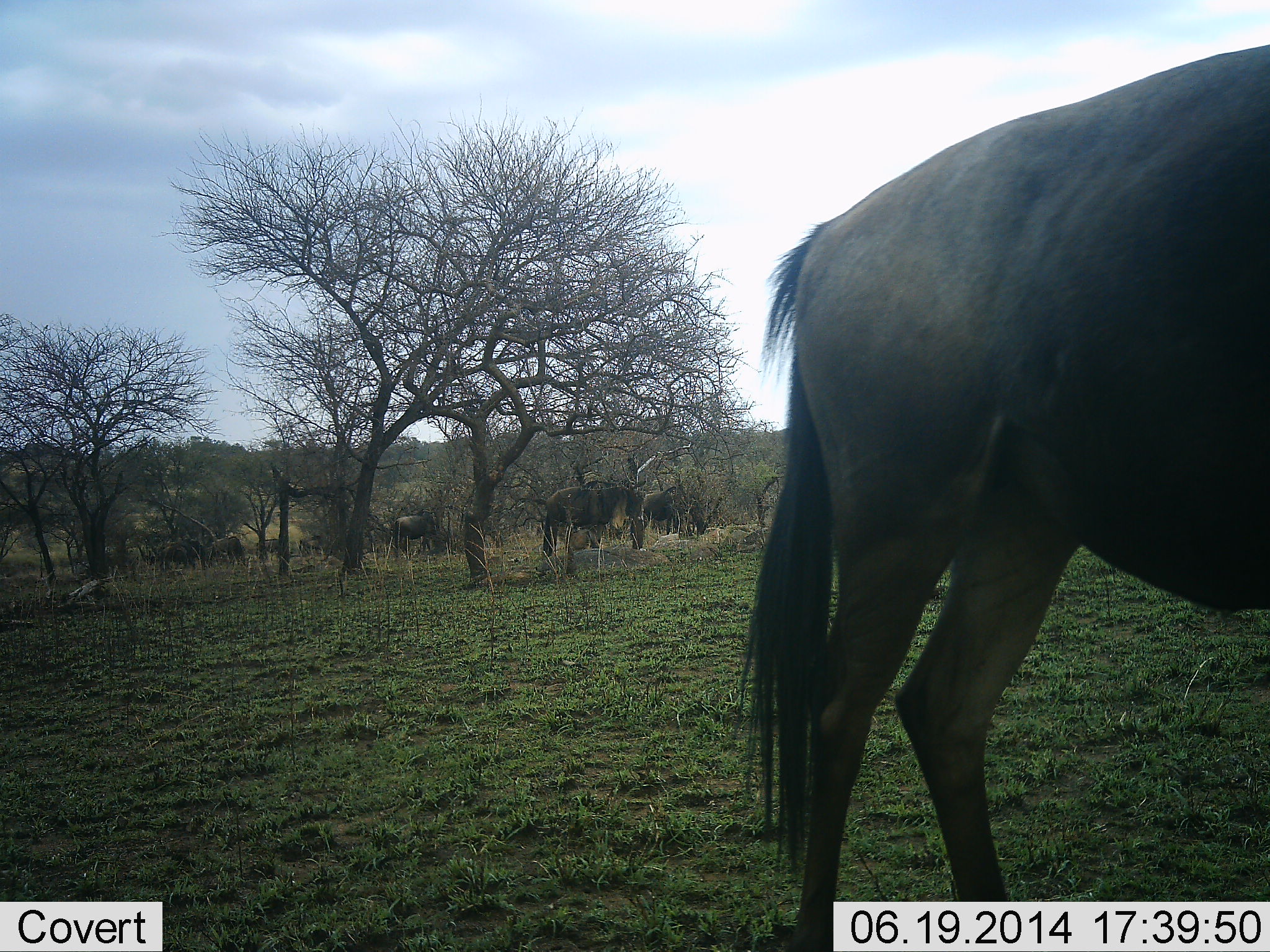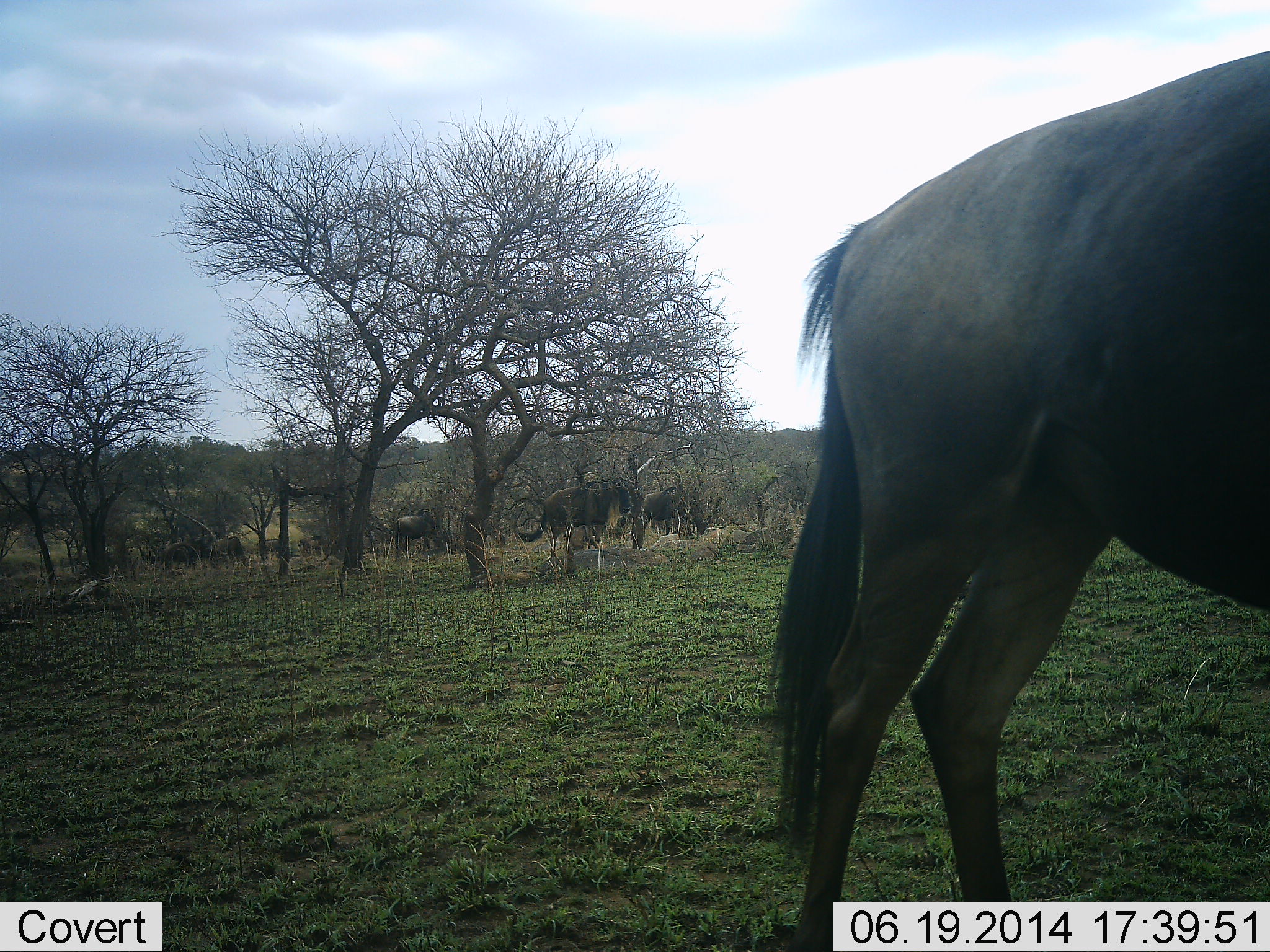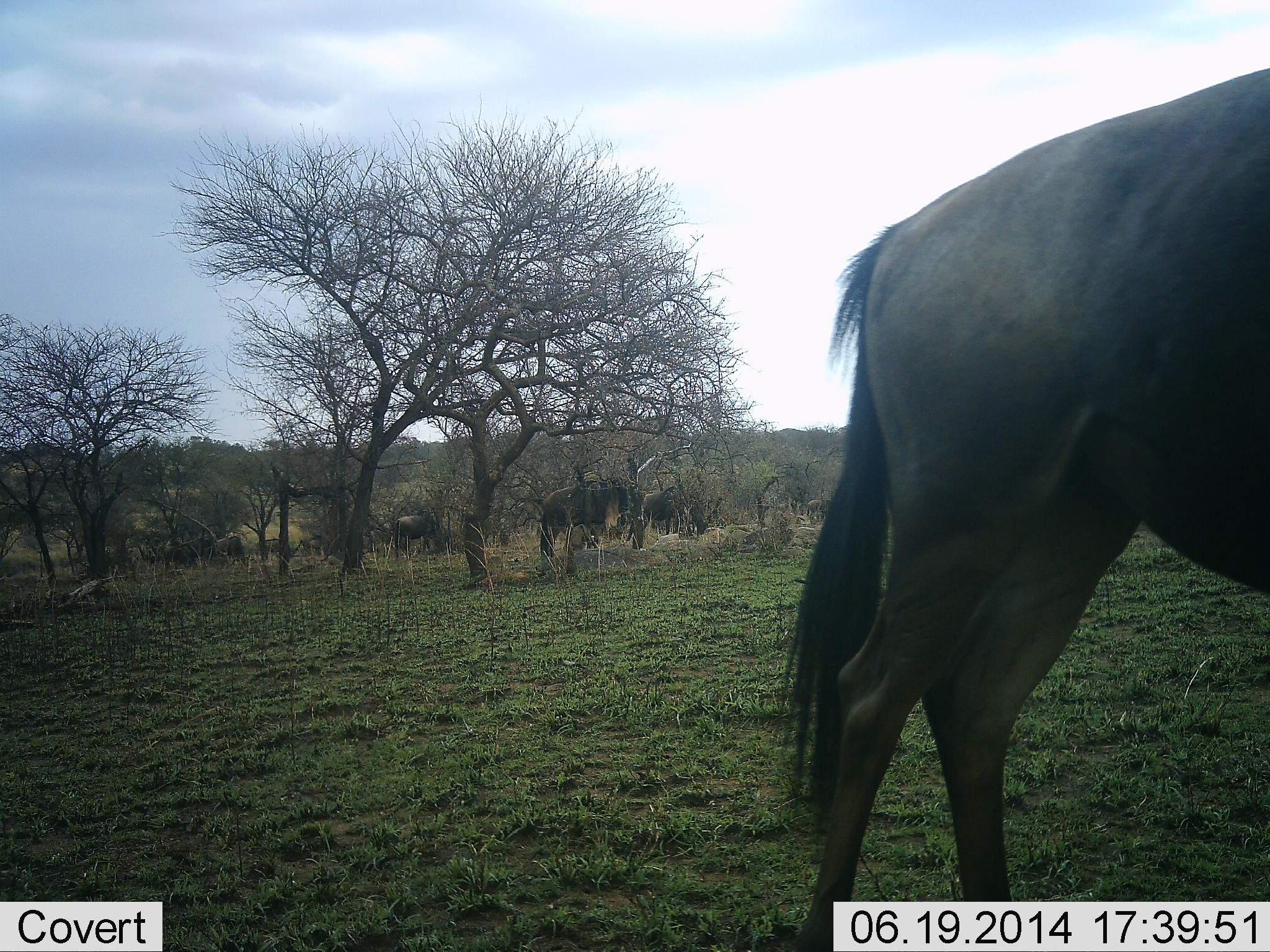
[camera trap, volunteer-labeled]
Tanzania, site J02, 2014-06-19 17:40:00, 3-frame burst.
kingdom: Animalia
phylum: Chordata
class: Mammalia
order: Artiodactyla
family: Bovidae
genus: Connochaetes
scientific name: Connochaetes taurinus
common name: blue wildebeest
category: wildebeest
Wildebeest (blue wildebeest) (Connochaetes taurinus), count 4. Behavior (volunteer vote fractions): standing 40%, resting 0%, moving 30%, interacting 0%. Young present (vote fraction): 0%. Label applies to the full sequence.